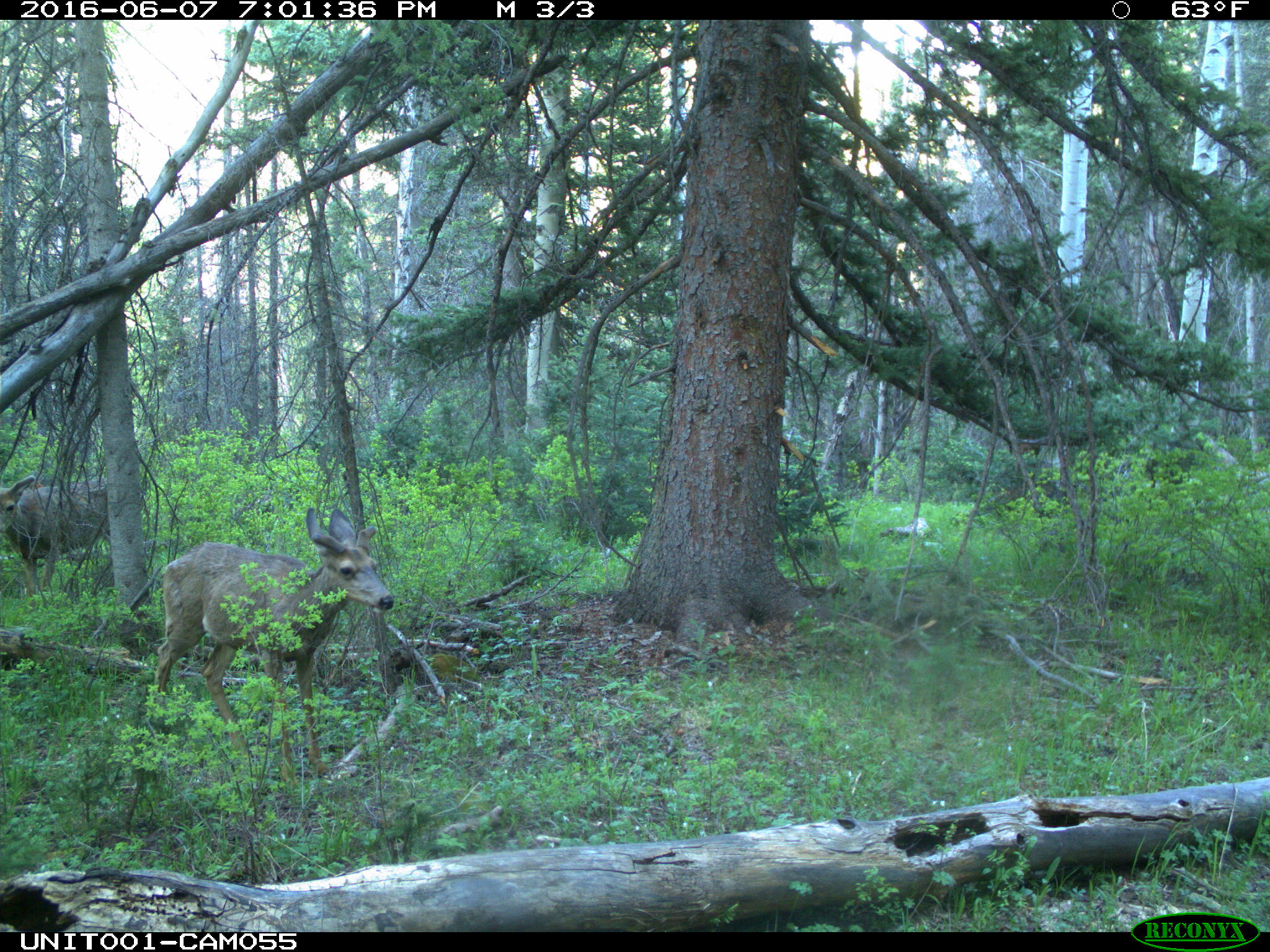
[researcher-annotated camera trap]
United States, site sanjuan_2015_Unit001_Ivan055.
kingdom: Animalia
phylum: Chordata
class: Mammalia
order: Artiodactyla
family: Cervidae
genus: Odocoileus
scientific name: Odocoileus hemionus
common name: mule deer